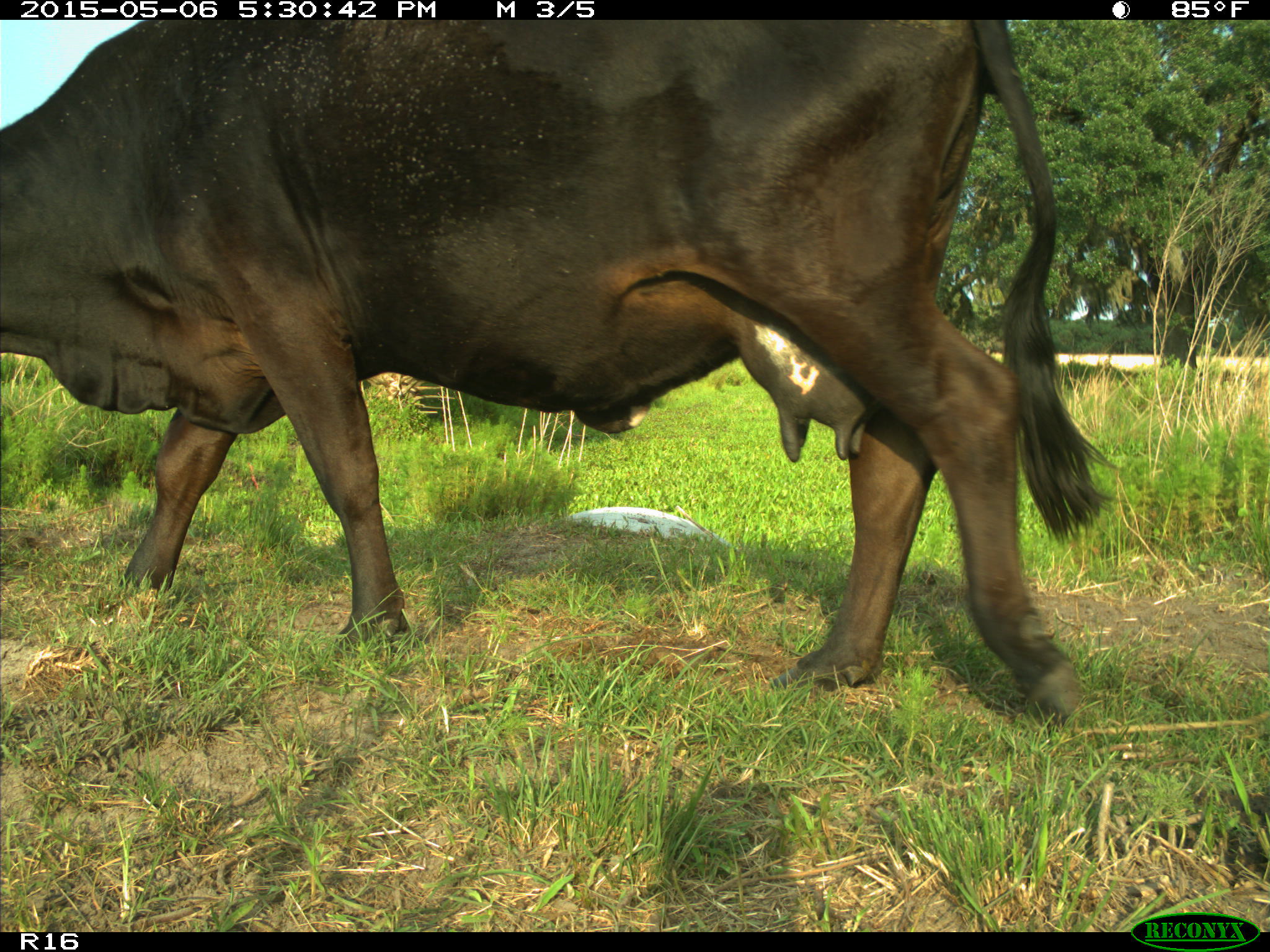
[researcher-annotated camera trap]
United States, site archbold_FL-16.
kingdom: Animalia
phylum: Chordata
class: Mammalia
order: Artiodactyla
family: Bovidae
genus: Bos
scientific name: Bos taurus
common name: domestic cow